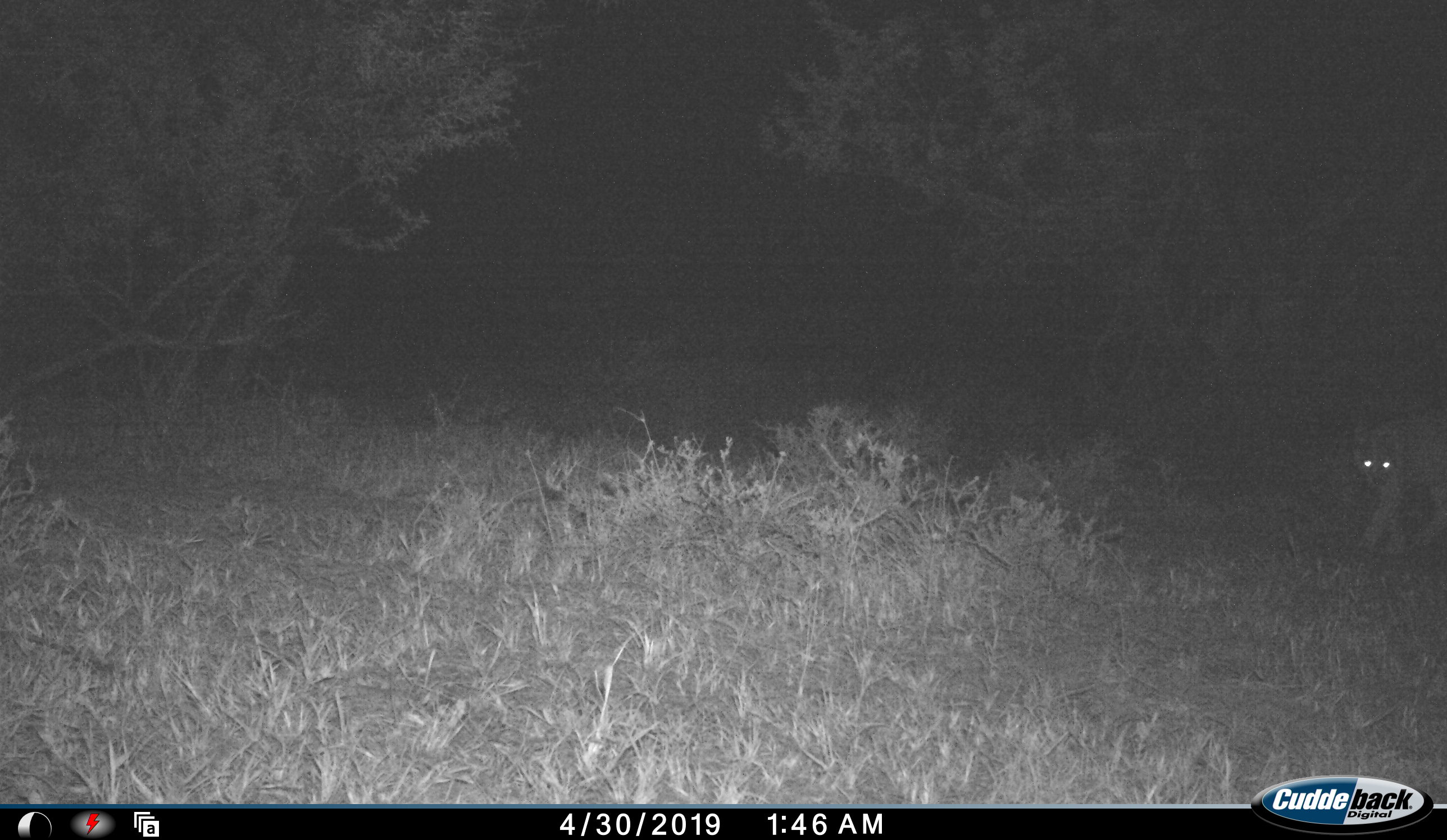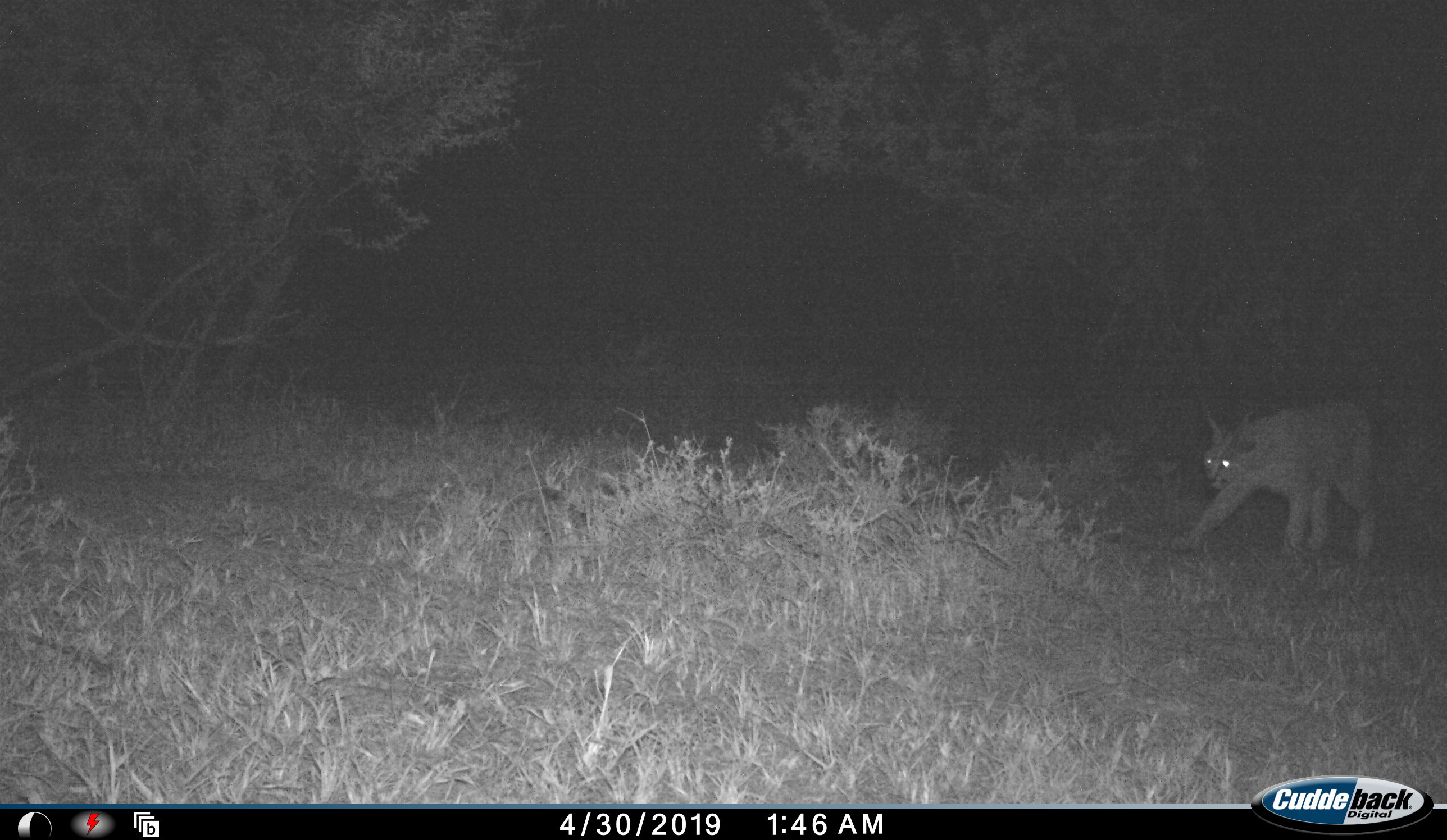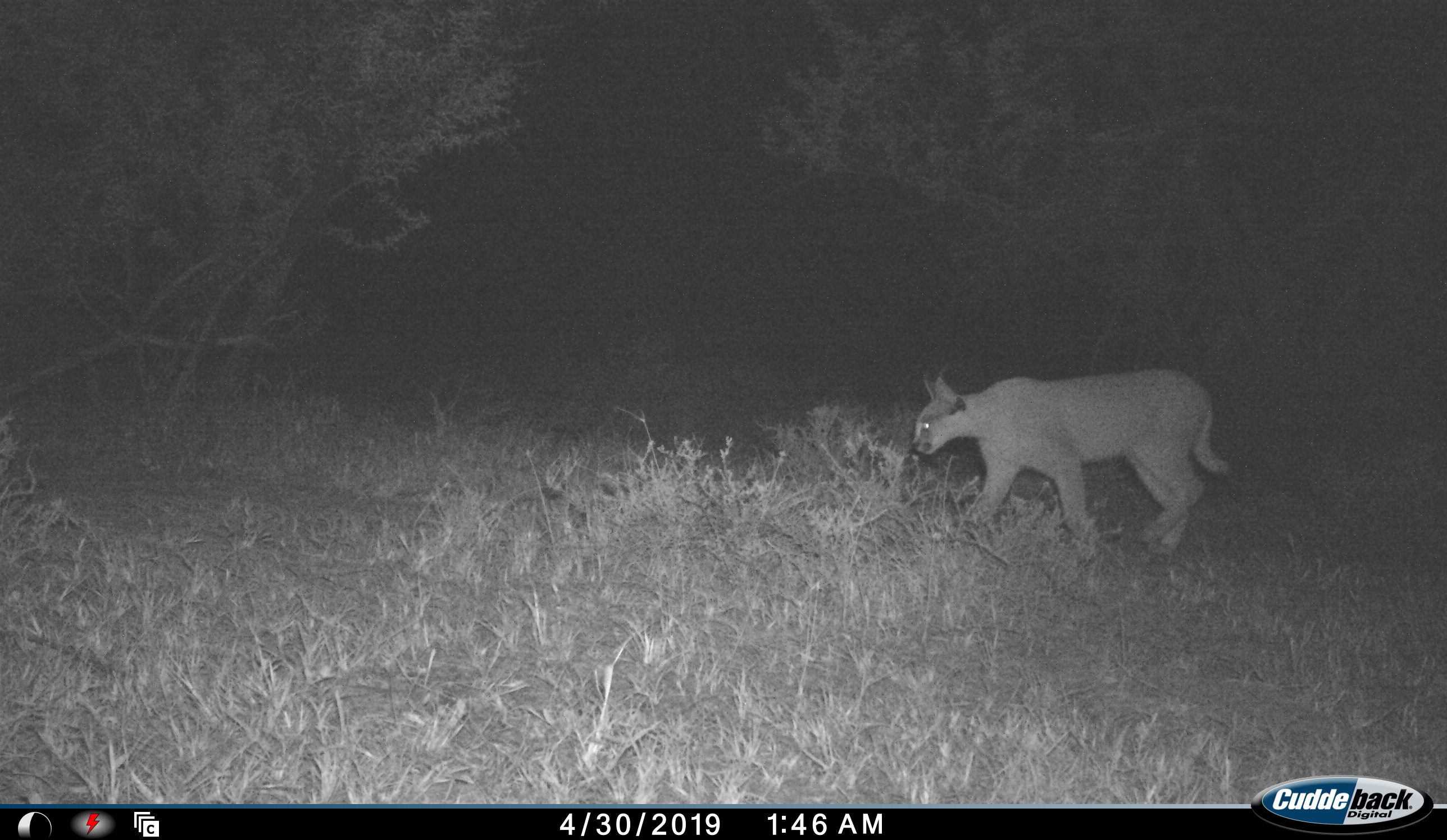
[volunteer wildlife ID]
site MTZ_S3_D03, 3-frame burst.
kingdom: Animalia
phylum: Chordata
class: Mammalia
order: Carnivora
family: Felidae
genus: Caracal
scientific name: Caracal caracal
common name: caracal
Caracal (Caracal caracal), count 1. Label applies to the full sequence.